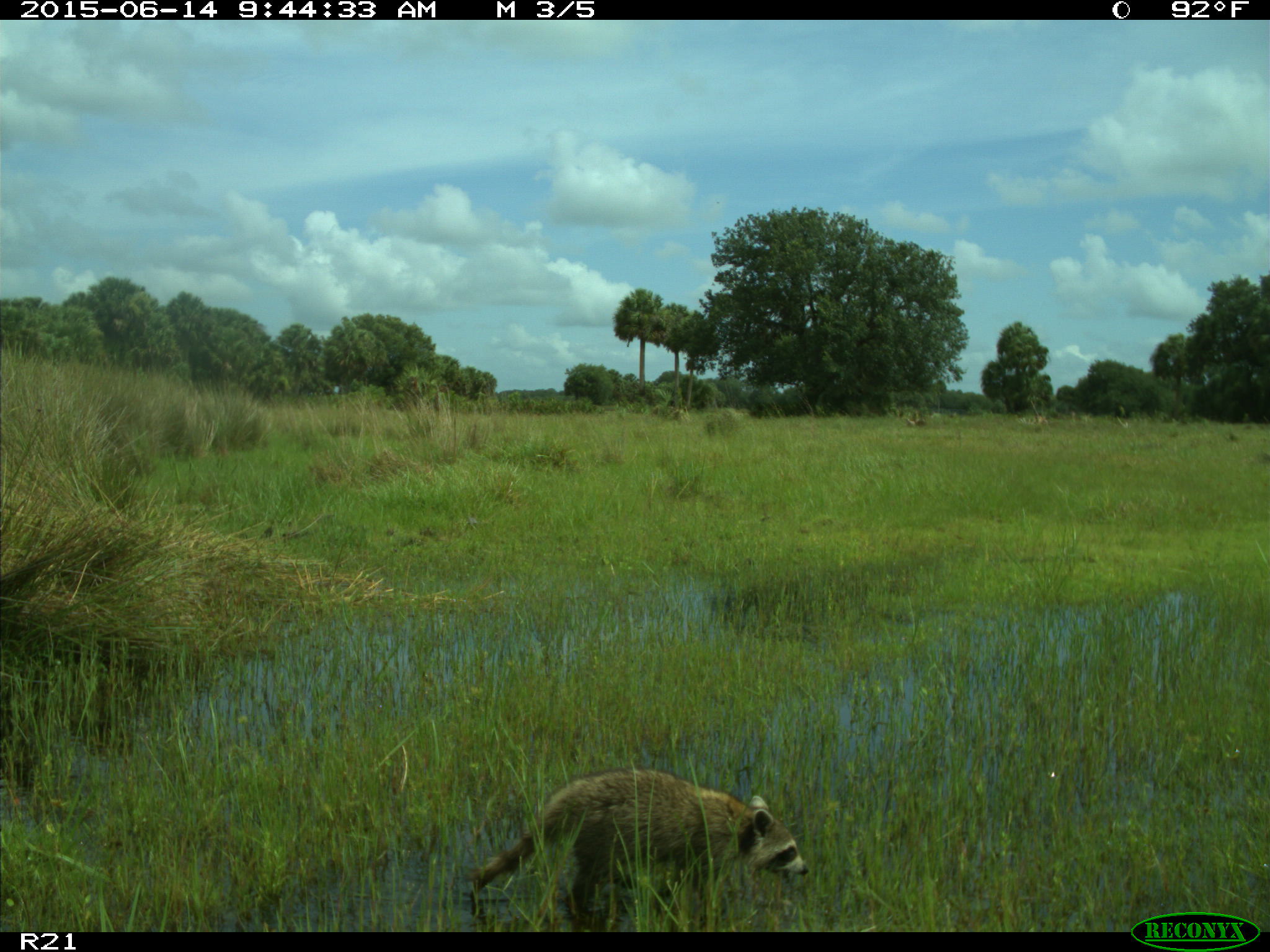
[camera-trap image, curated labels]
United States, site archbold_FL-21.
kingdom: Animalia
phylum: Chordata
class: Mammalia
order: Carnivora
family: Procyonidae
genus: Procyon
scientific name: Procyon lotor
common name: common raccoon